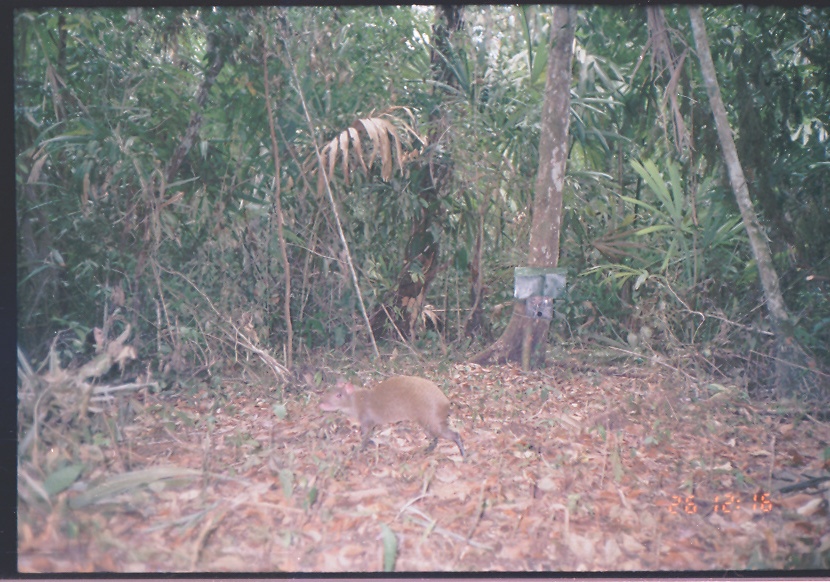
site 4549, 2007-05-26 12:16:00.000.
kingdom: Animalia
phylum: Chordata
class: Mammalia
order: Rodentia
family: Dasyproctidae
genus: Dasyprocta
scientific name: Dasyprocta punctata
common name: central american agouti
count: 1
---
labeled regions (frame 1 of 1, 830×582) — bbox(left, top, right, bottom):
dasyprocta punctata: bbox(317, 372, 468, 460)